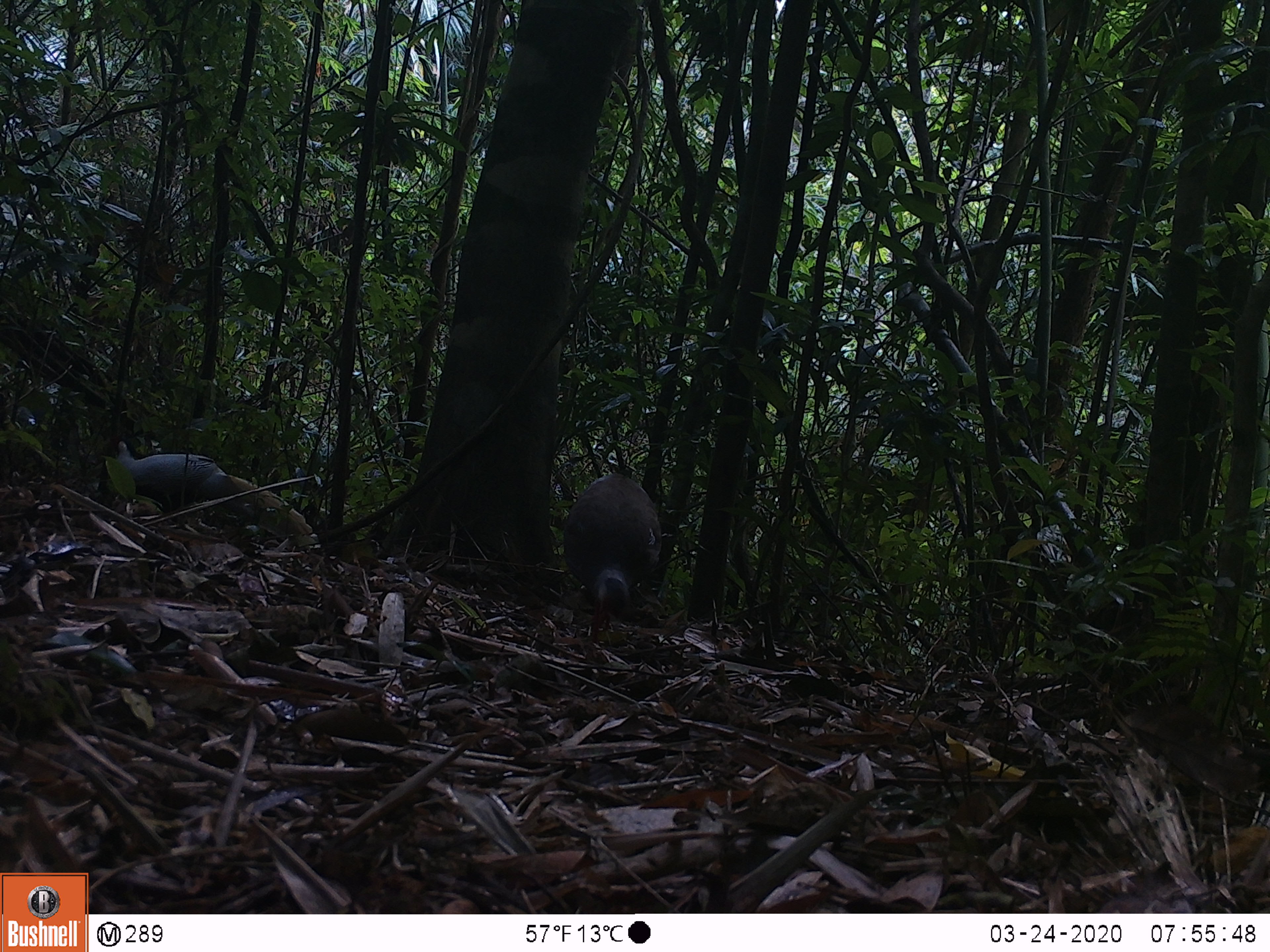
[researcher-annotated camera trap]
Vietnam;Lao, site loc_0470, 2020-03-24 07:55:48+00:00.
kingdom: Animalia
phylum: Chordata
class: Aves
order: Galliformes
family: Phasianidae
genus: Lophura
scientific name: Lophura nycthemera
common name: silver pheasant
Silver pheasant (Lophura nycthemera). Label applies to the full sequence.